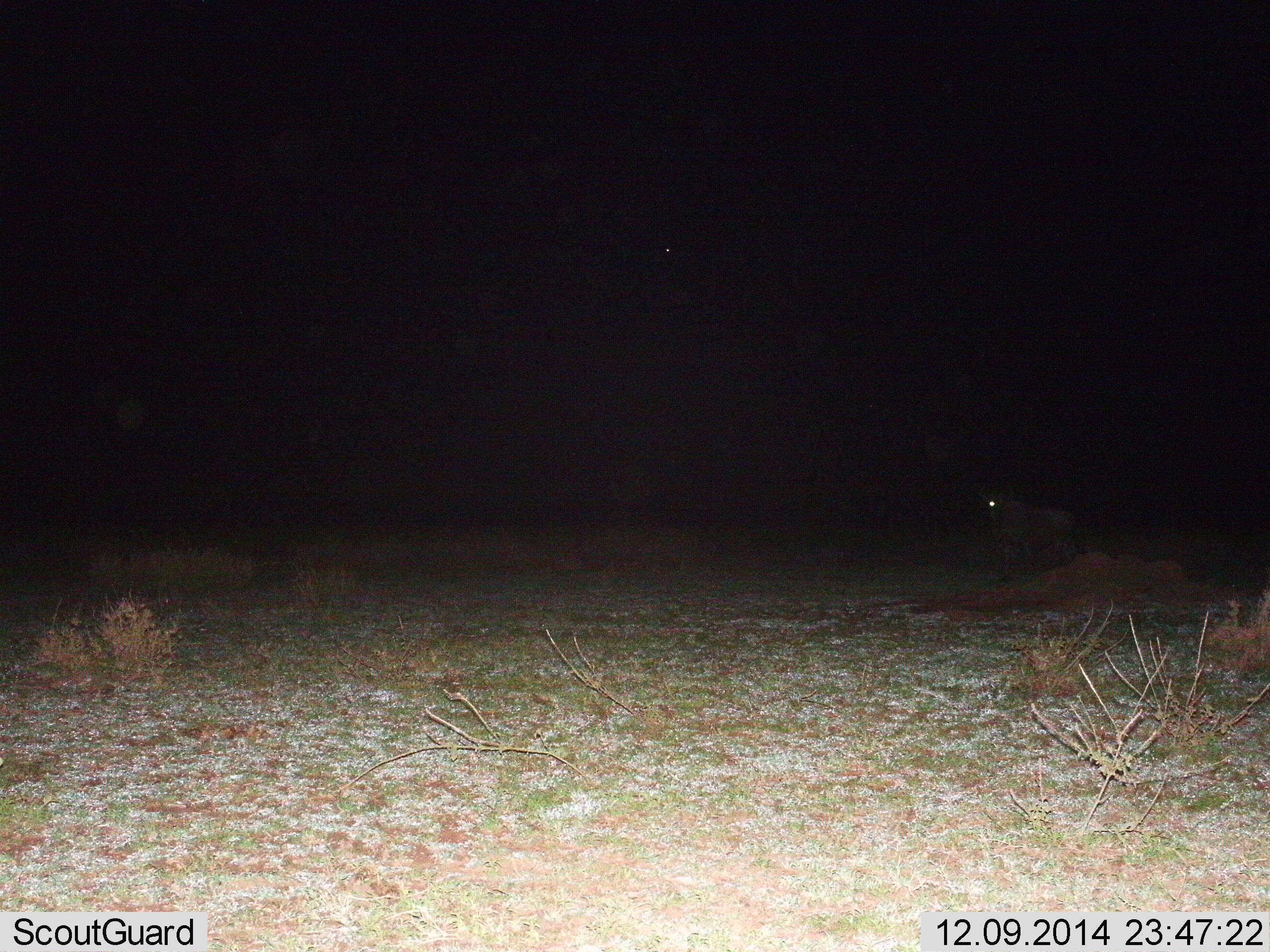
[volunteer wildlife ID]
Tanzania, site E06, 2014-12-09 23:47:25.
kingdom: Animalia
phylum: Chordata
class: Mammalia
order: Artiodactyla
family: Bovidae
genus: Connochaetes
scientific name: Connochaetes taurinus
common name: blue wildebeest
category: wildebeest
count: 1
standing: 100%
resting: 0%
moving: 0%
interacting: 0%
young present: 0%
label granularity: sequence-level